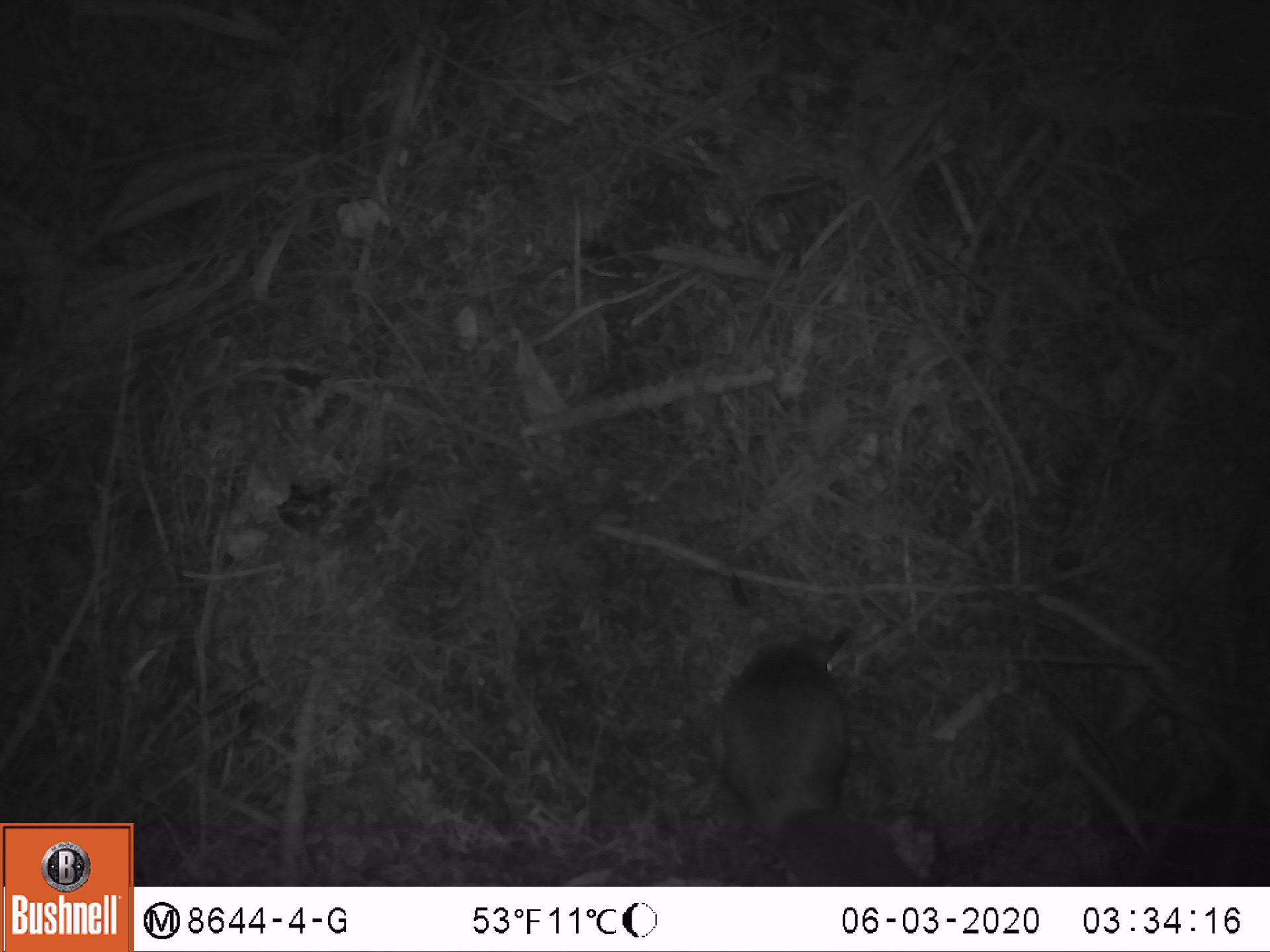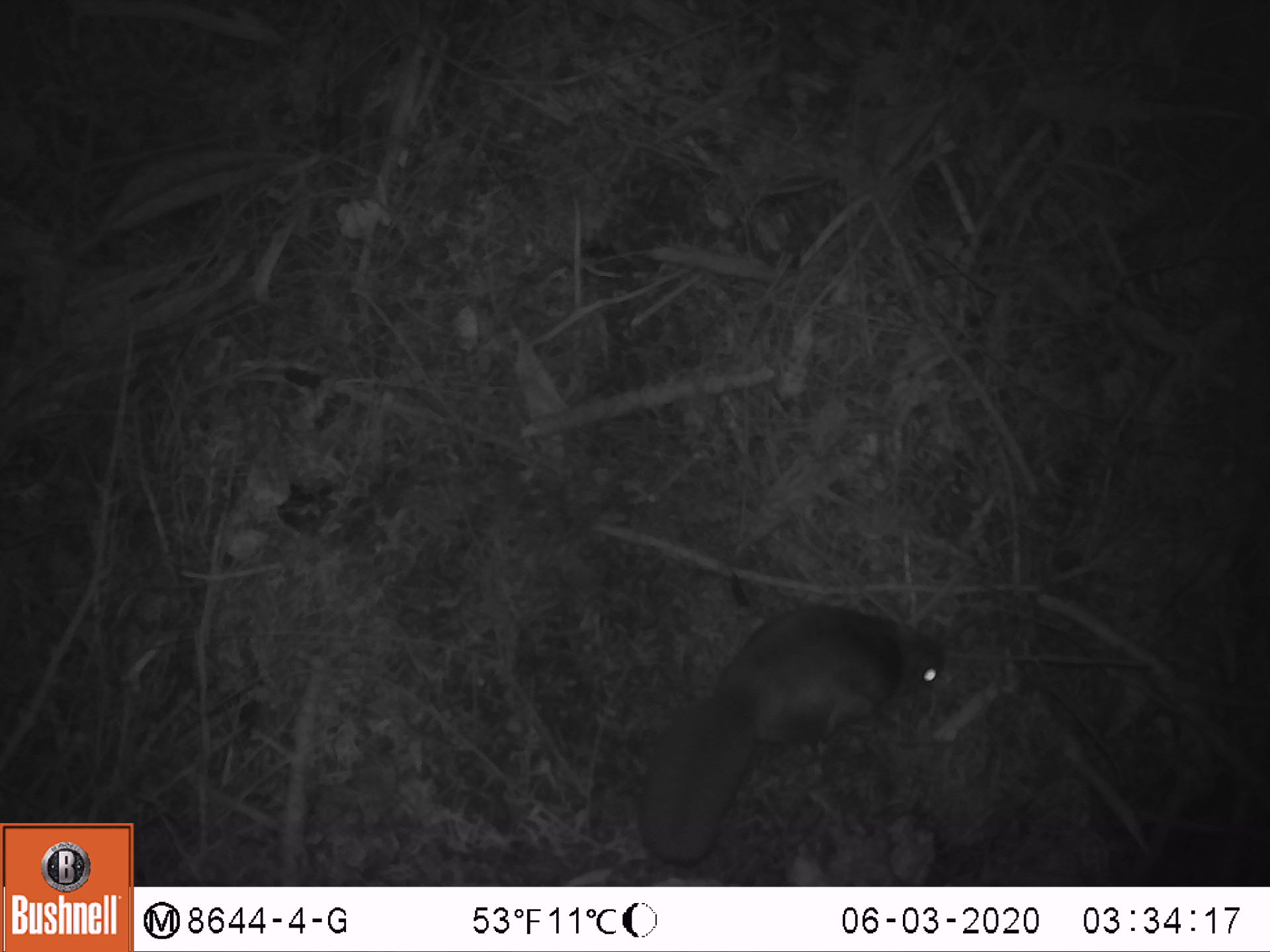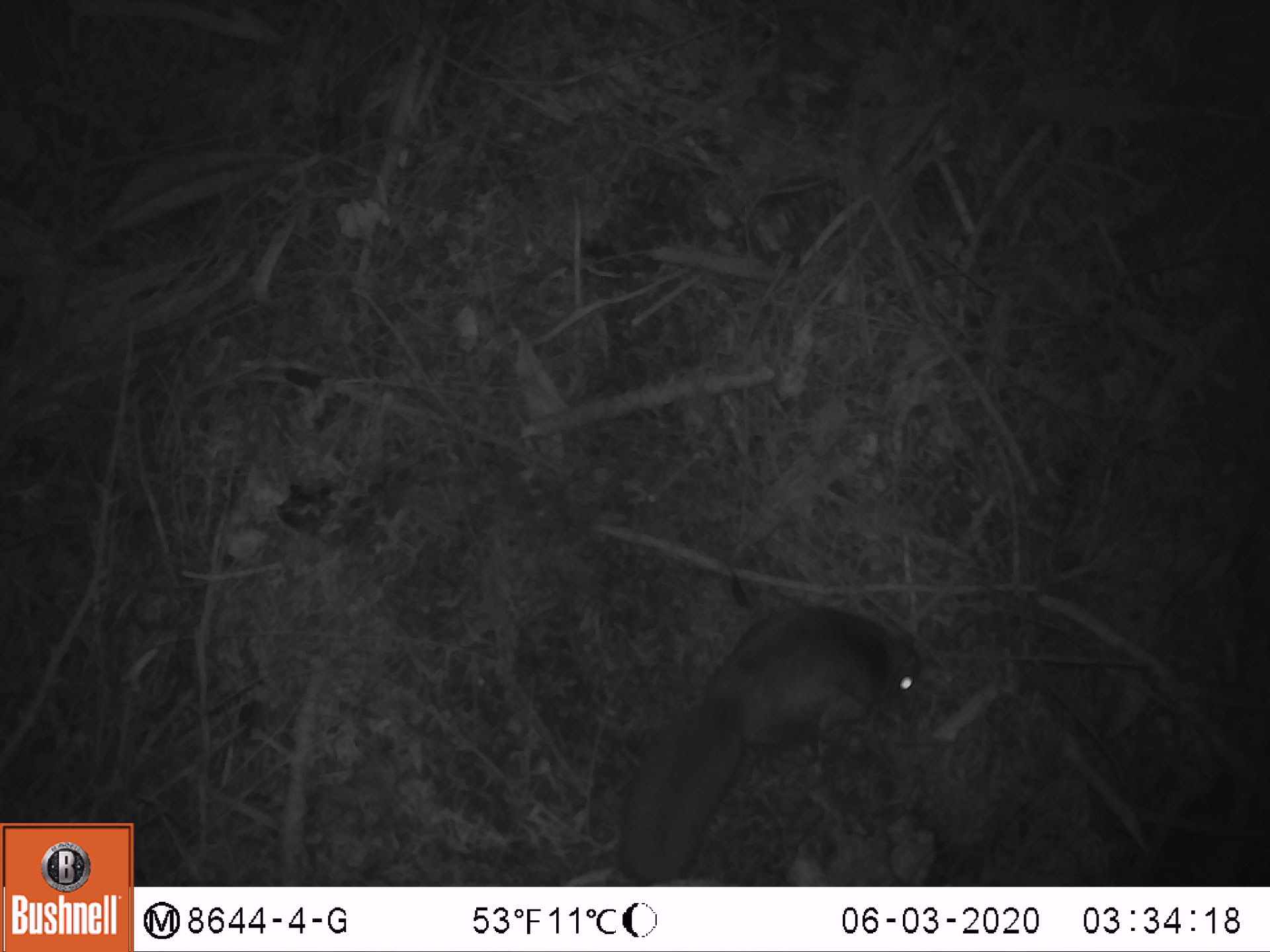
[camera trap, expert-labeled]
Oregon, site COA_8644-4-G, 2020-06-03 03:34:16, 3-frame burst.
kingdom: Animalia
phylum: Chordata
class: Mammalia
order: Rodentia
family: Sciuridae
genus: Glaucomys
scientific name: Glaucomys oregonensis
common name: humboldt's flying squirrel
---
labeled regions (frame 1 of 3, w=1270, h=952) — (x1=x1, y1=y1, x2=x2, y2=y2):
humboldt's flying squirrel: (x1=694, y1=633, x2=924, y2=879)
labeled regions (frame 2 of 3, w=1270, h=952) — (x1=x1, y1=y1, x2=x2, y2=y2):
humboldt's flying squirrel: (x1=623, y1=586, x2=959, y2=876)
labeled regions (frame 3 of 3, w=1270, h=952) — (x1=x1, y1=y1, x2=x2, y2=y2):
humboldt's flying squirrel: (x1=604, y1=589, x2=935, y2=881)